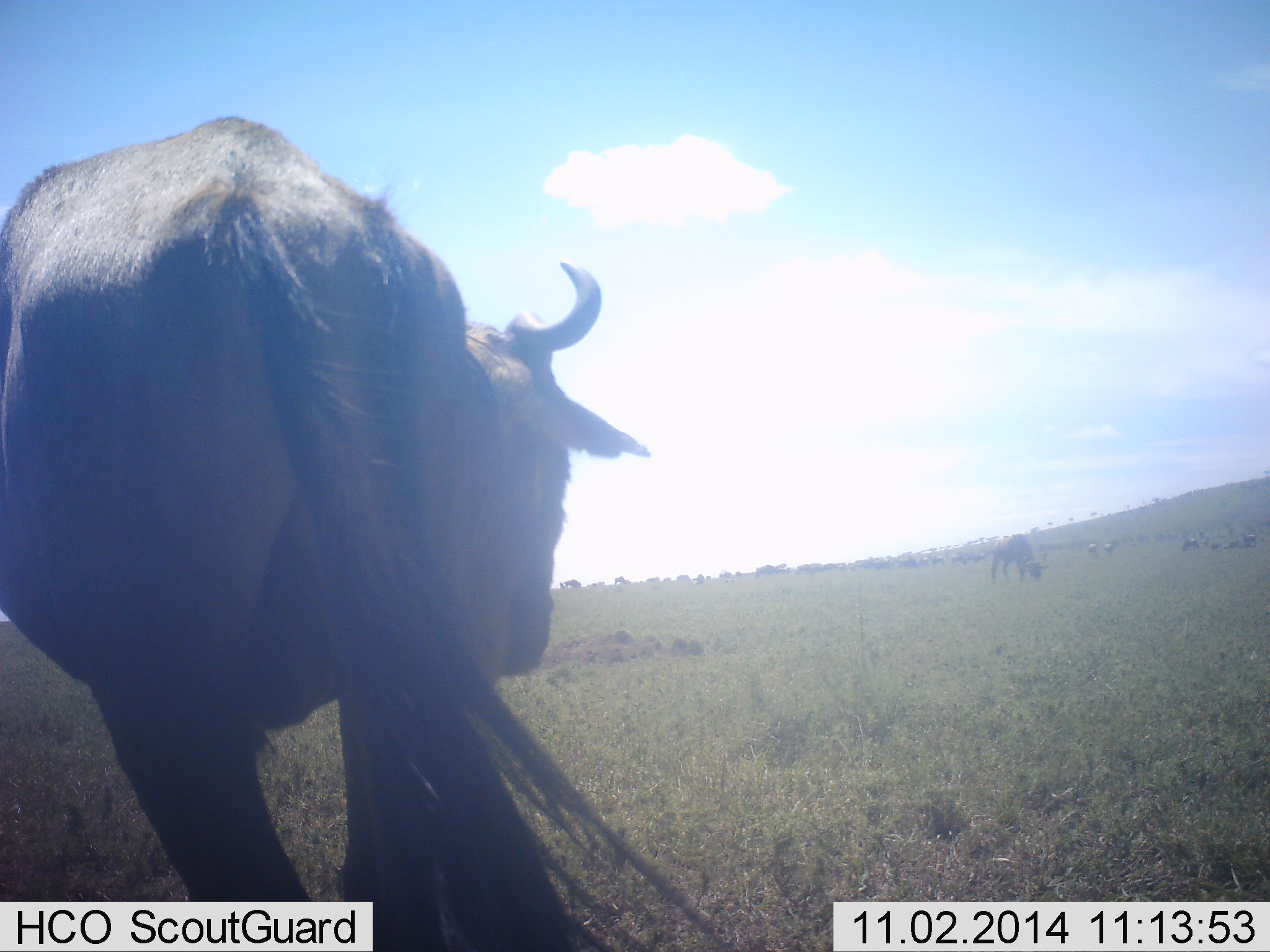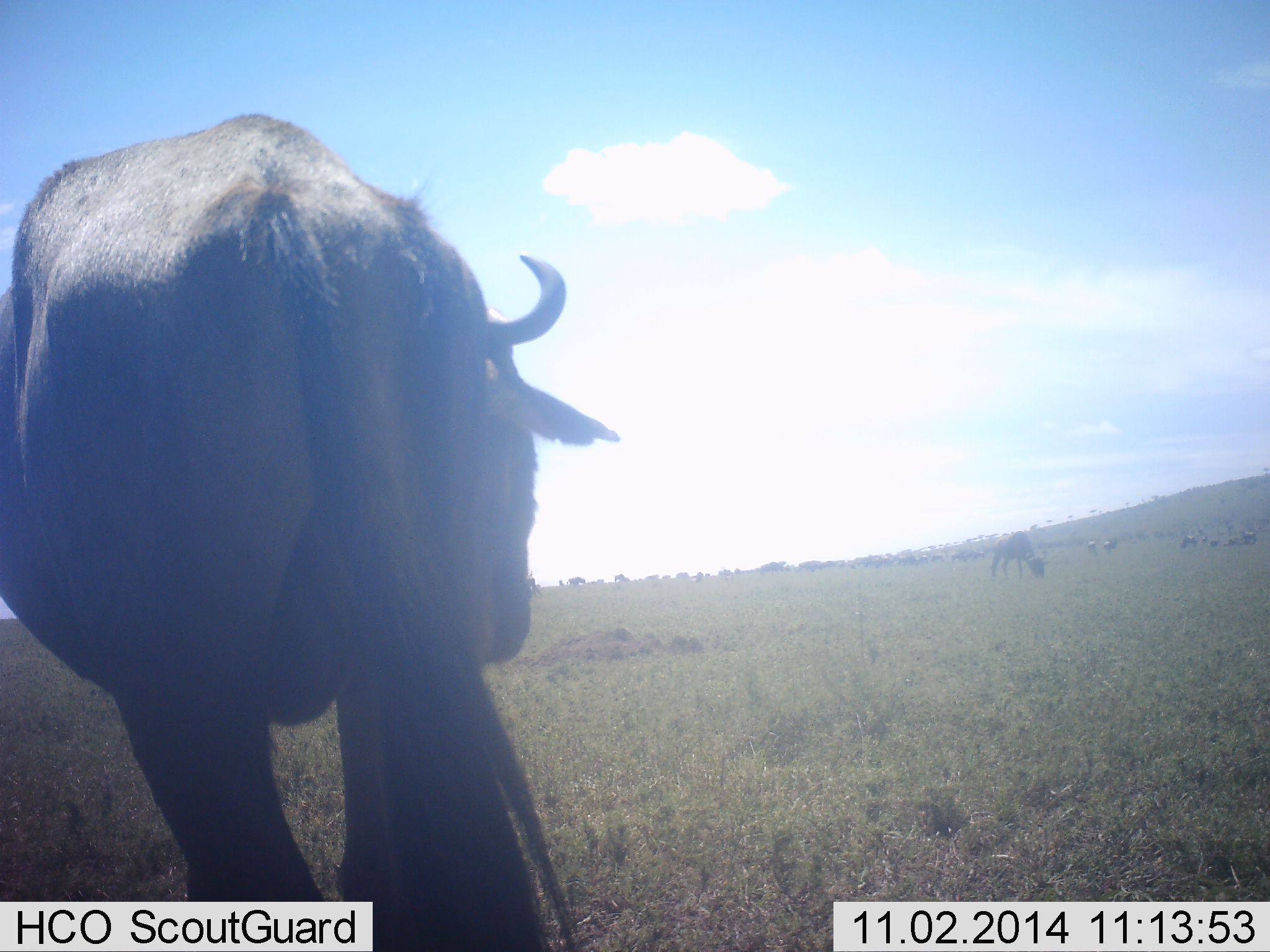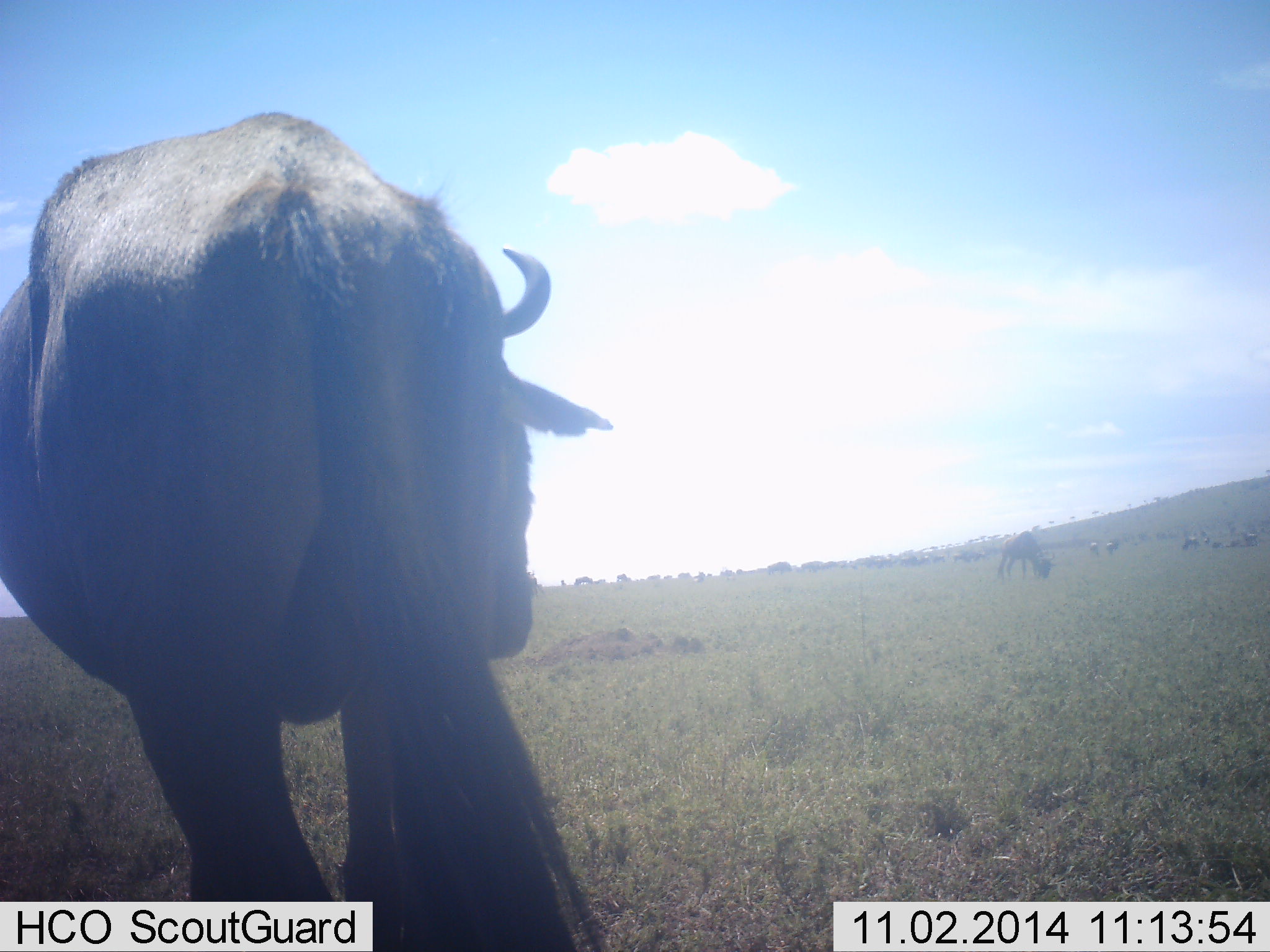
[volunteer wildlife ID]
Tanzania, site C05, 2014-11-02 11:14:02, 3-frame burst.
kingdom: Animalia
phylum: Chordata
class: Mammalia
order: Artiodactyla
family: Bovidae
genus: Connochaetes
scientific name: Connochaetes taurinus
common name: blue wildebeest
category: wildebeest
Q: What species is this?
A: Wildebeest (blue wildebeest) (Connochaetes taurinus).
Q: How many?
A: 11-50.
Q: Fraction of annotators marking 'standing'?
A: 60%.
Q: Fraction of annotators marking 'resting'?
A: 10%.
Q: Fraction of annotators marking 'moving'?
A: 40%.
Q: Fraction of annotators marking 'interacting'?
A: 0%.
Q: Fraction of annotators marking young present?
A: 0%.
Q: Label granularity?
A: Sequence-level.